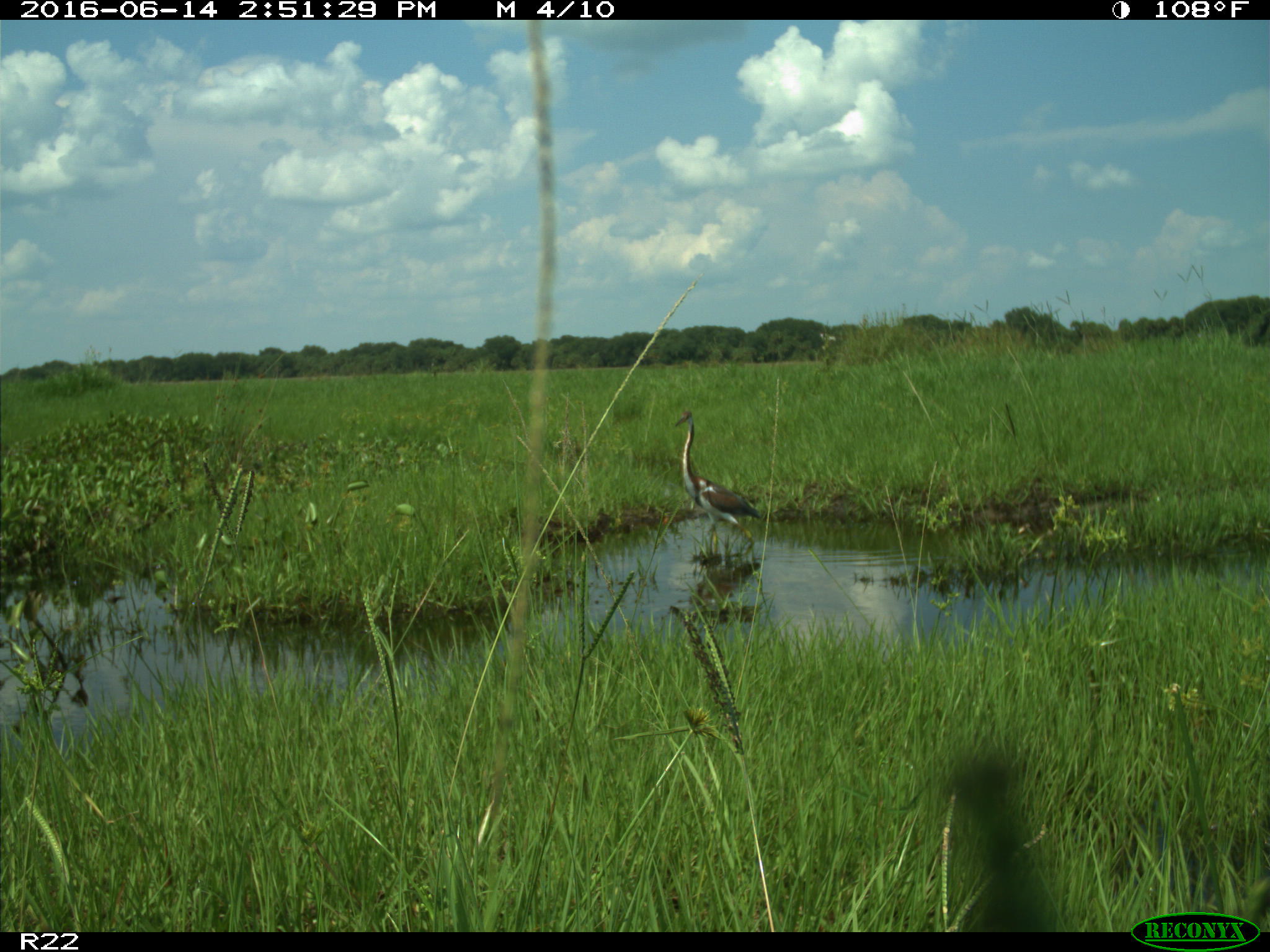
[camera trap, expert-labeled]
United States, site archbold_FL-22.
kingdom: Animalia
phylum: Chordata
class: Aves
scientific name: Aves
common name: birds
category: unidentified bird